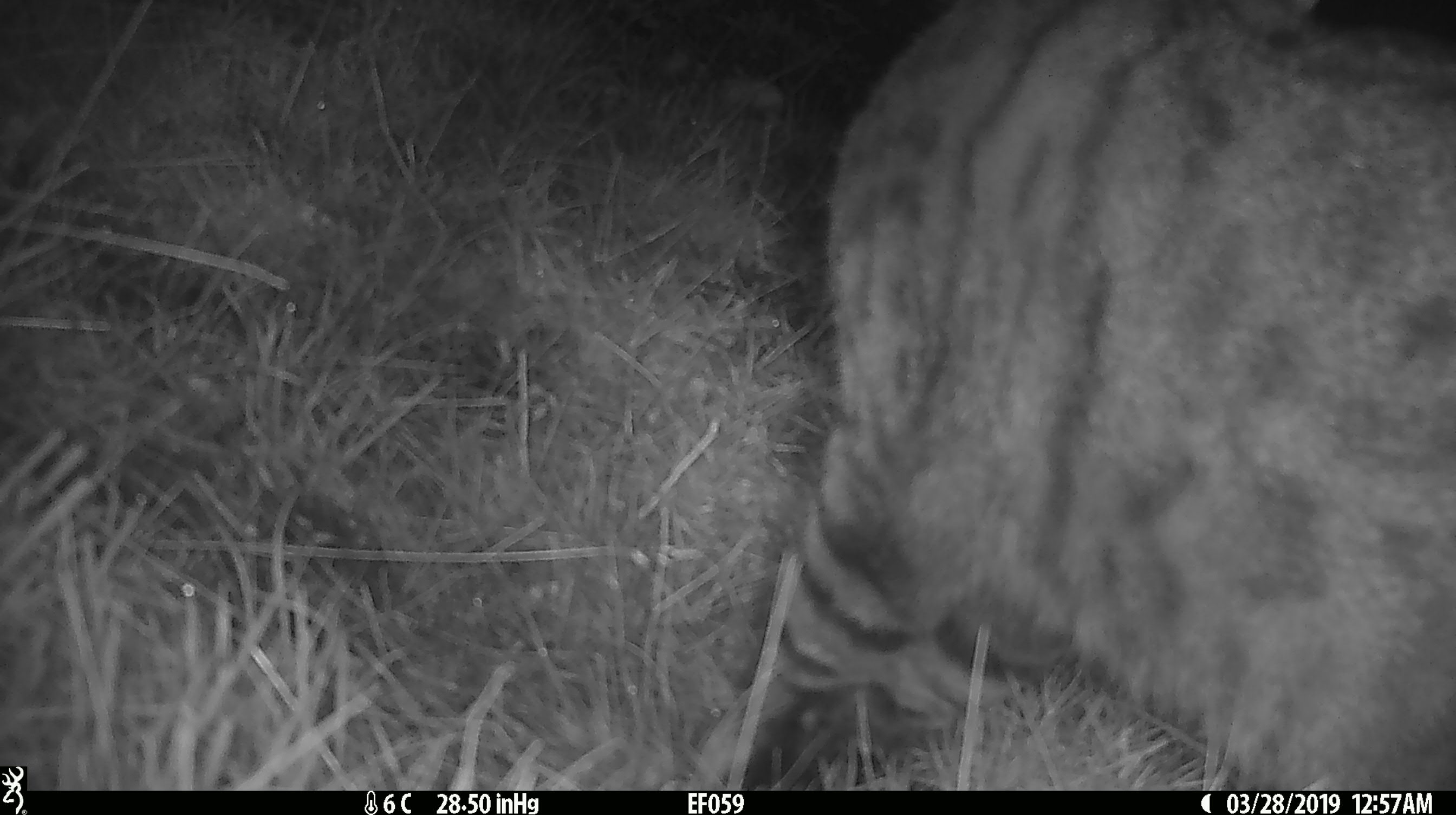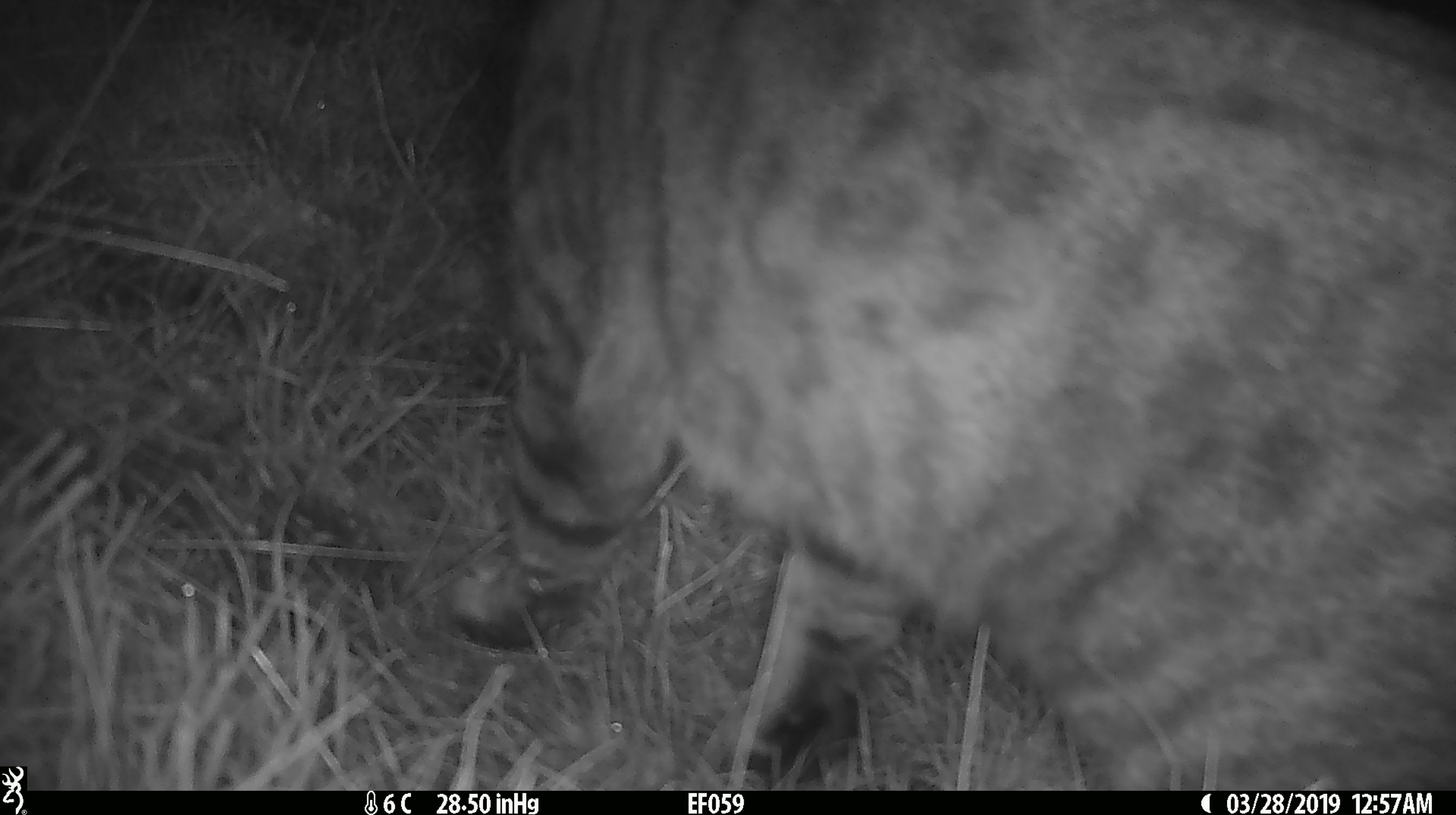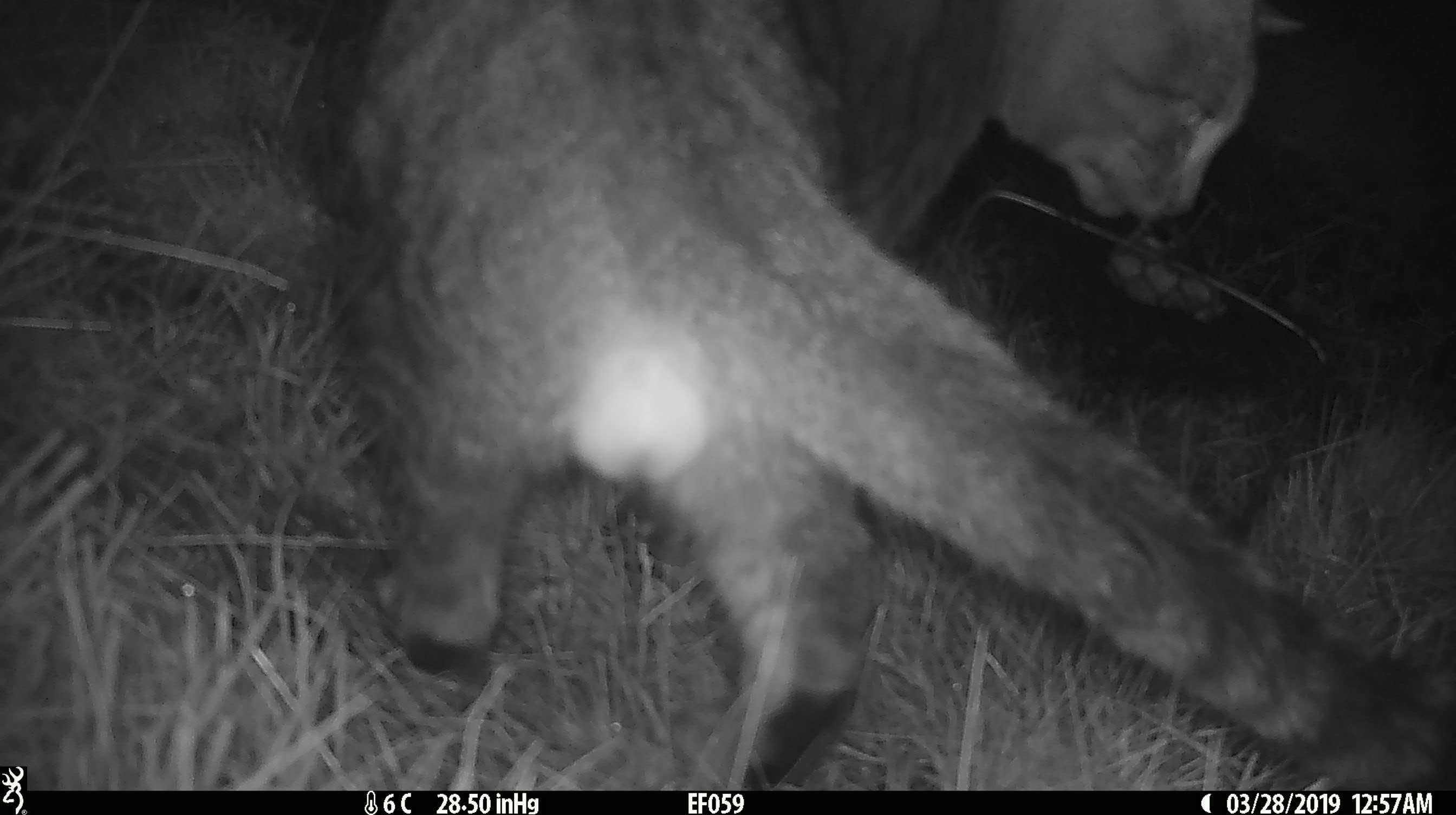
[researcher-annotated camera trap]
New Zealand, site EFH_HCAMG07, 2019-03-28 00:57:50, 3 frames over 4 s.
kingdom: Animalia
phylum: Chordata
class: Mammalia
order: Carnivora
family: Felidae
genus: Felis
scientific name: Felis catus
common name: domestic cat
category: cat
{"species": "cat (domestic cat) (Felis catus)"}